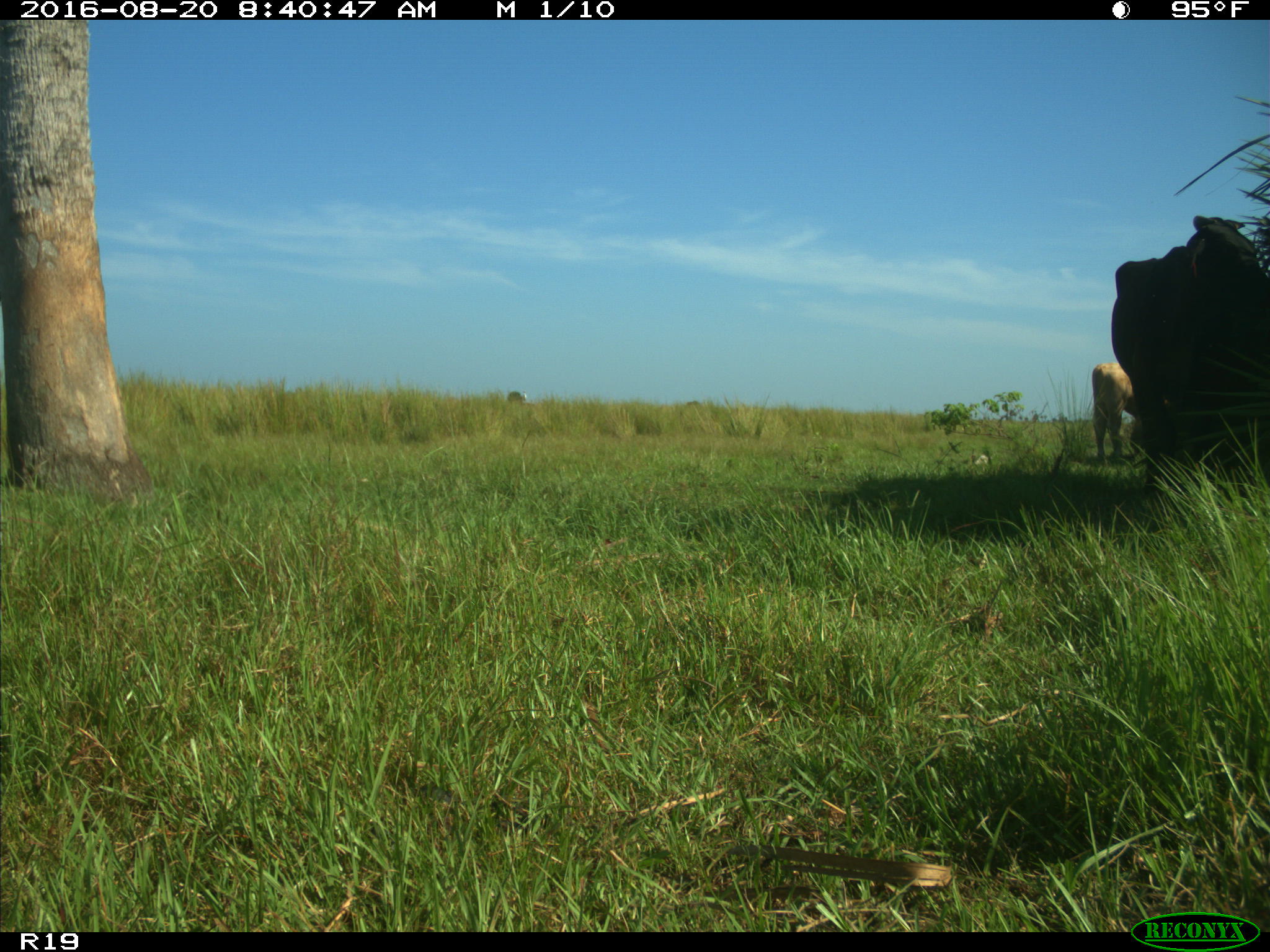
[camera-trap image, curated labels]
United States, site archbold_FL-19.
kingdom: Animalia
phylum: Chordata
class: Mammalia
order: Artiodactyla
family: Bovidae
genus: Bos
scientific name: Bos taurus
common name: domestic cow